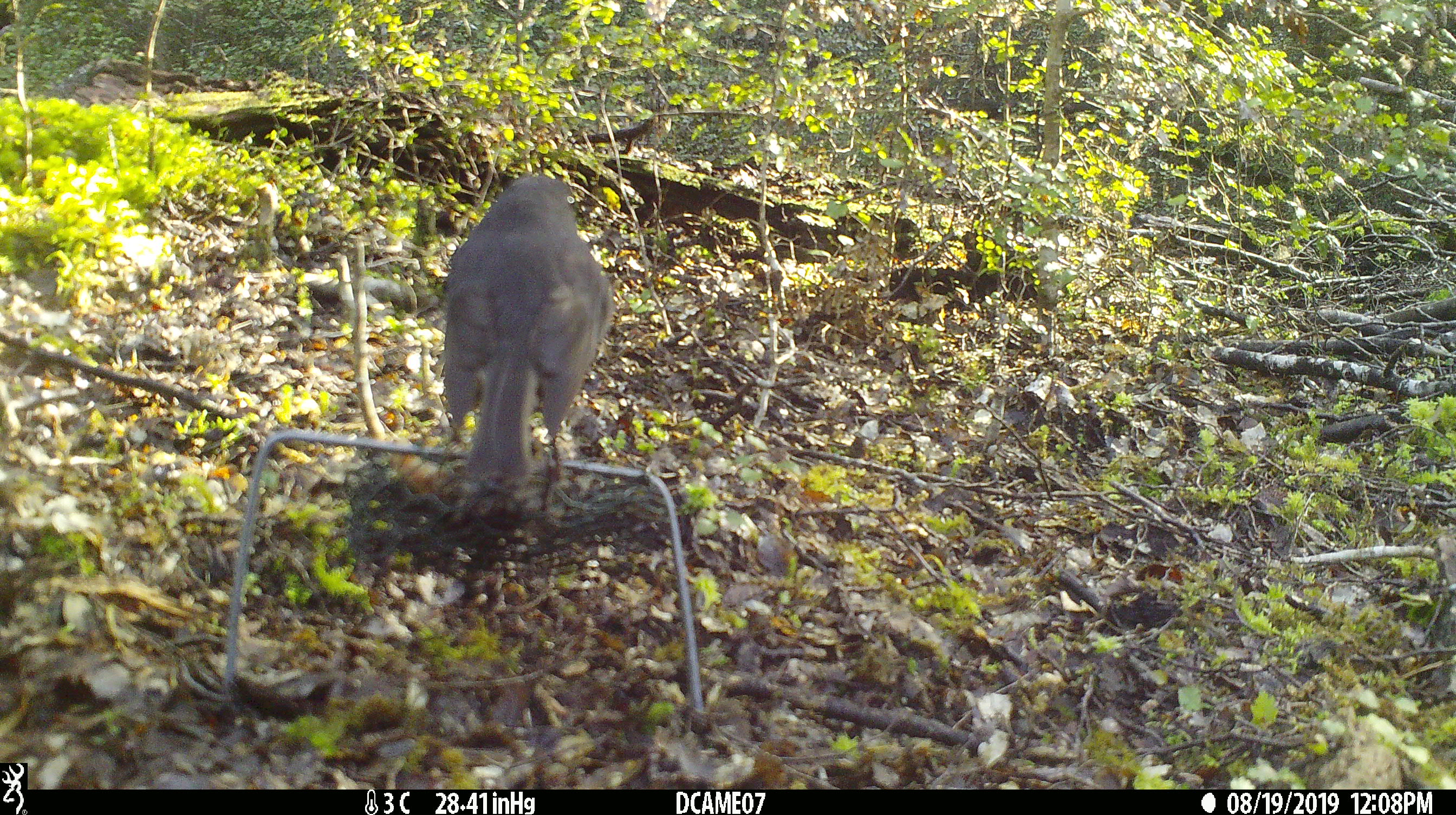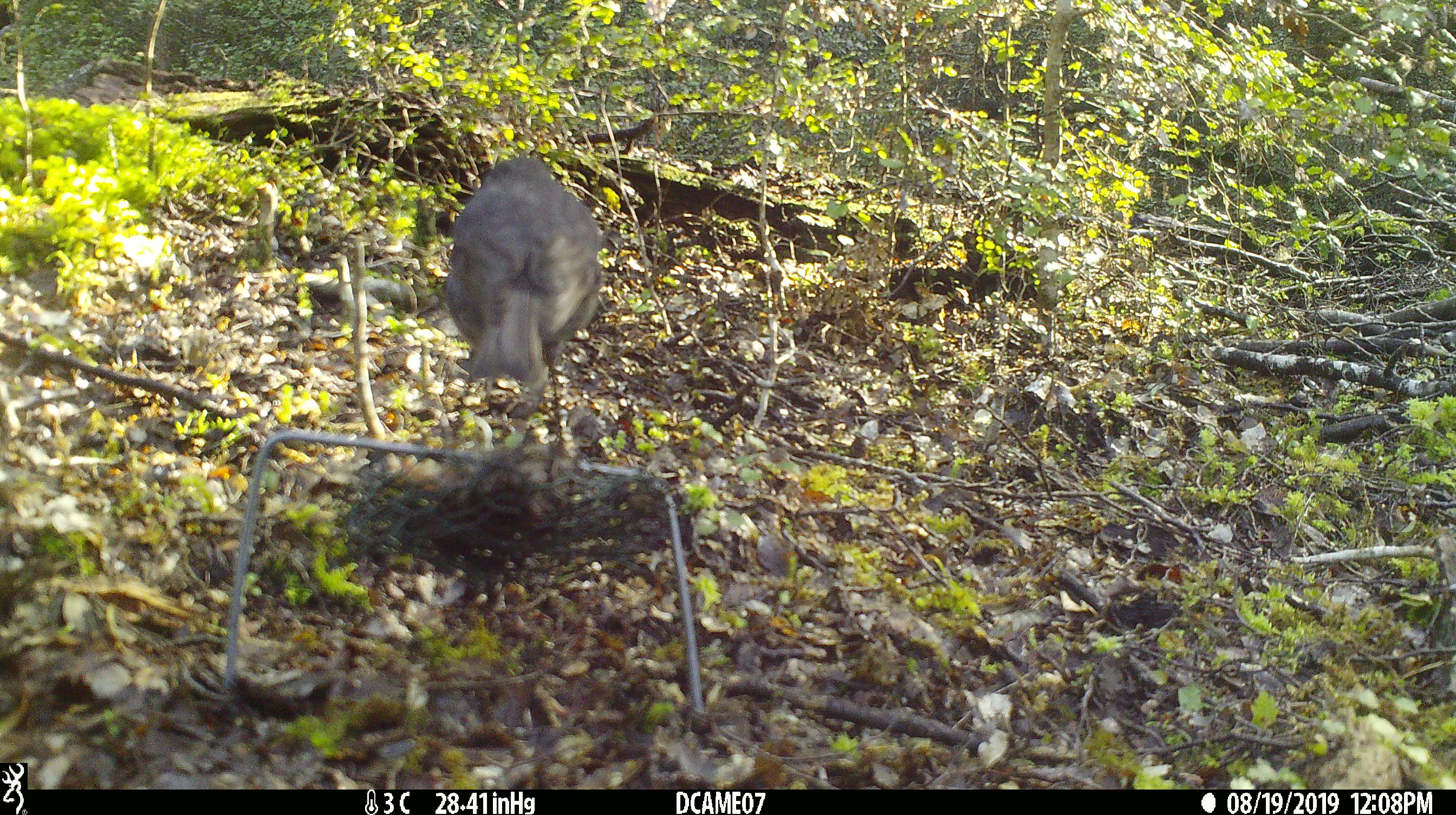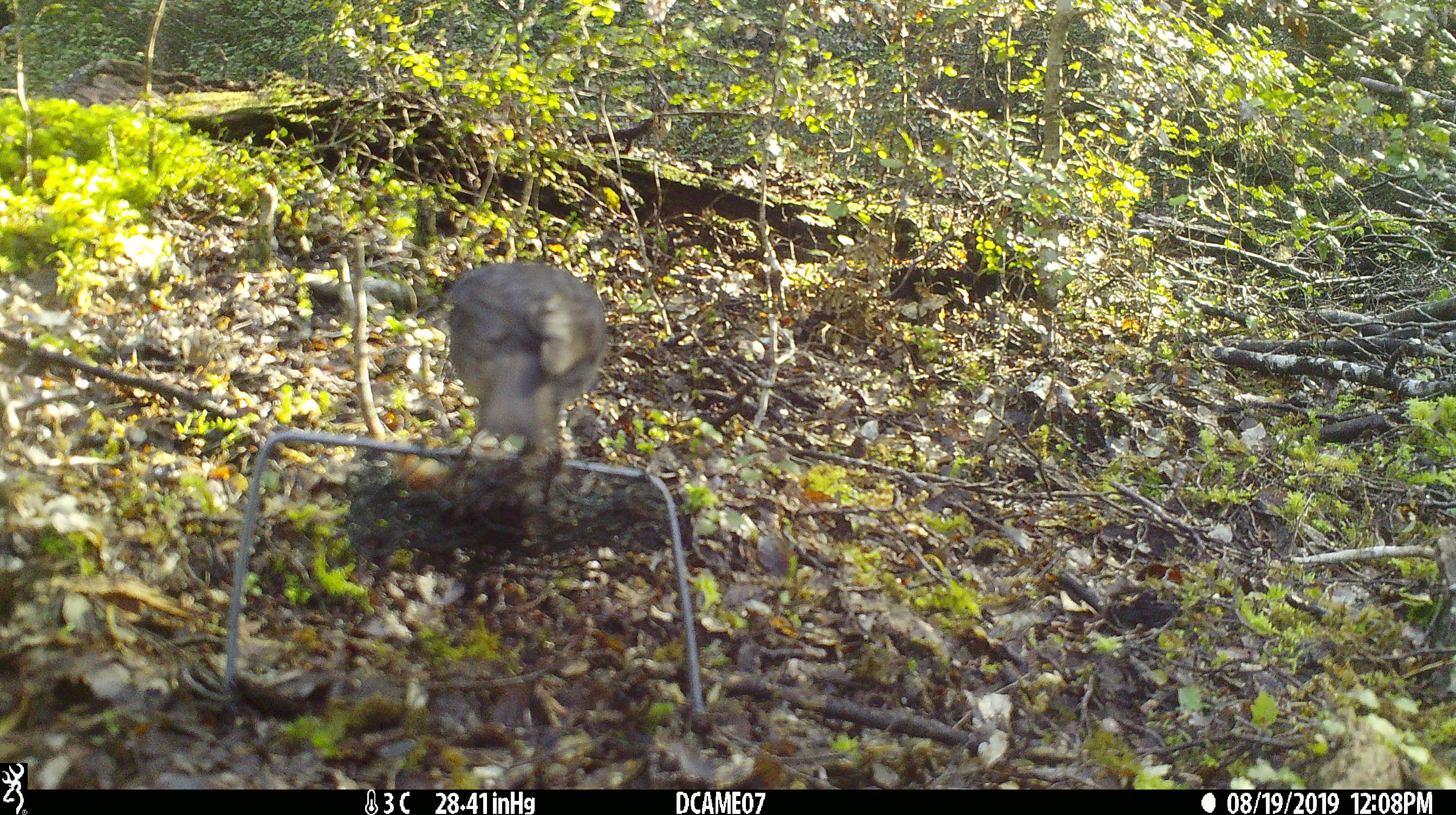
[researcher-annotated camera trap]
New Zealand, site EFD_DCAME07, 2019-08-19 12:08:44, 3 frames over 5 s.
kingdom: Animalia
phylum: Chordata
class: Aves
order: Passeriformes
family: Petroicidae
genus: Petroica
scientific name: Petroica australis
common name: new zealand robin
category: robin